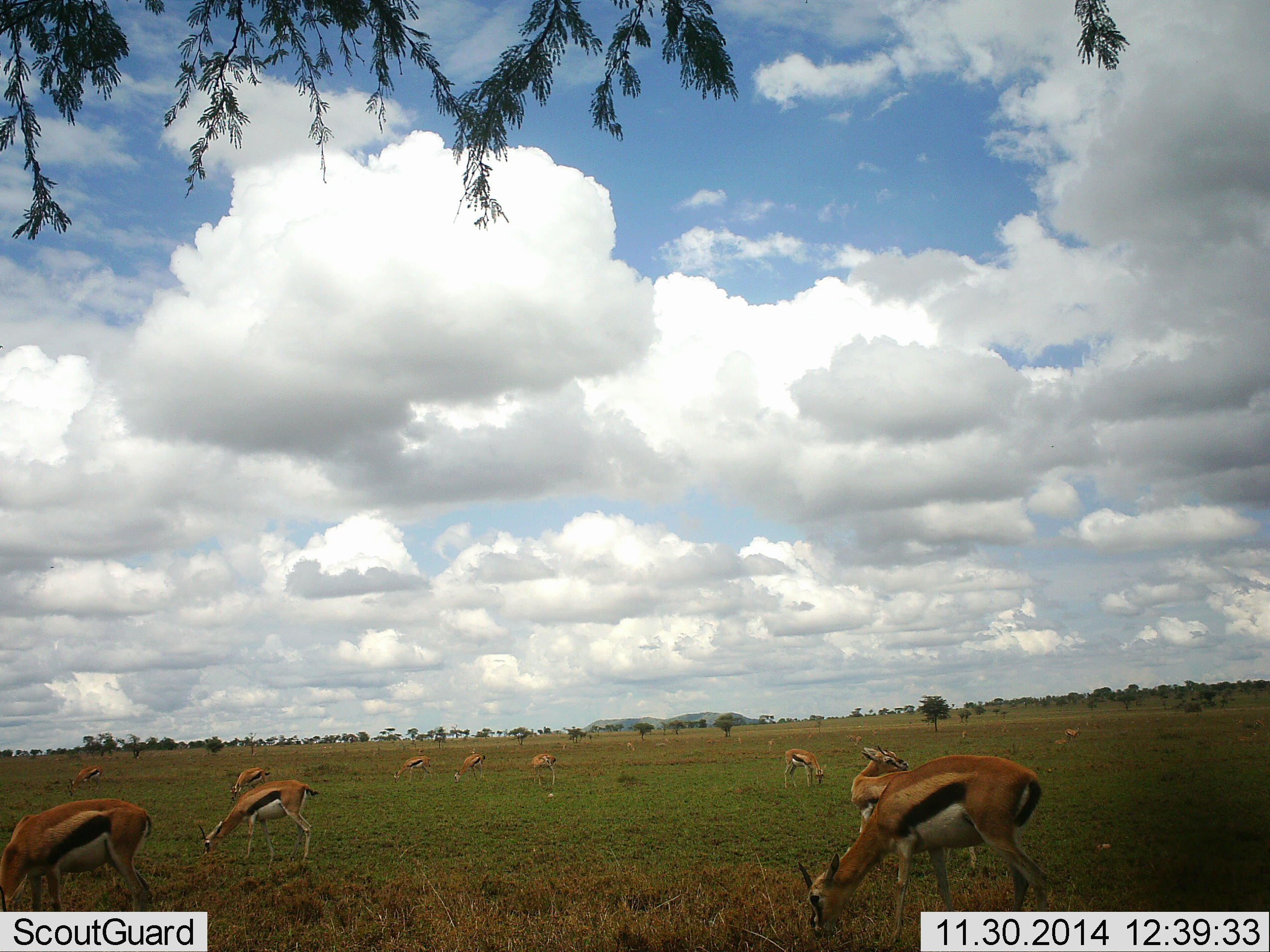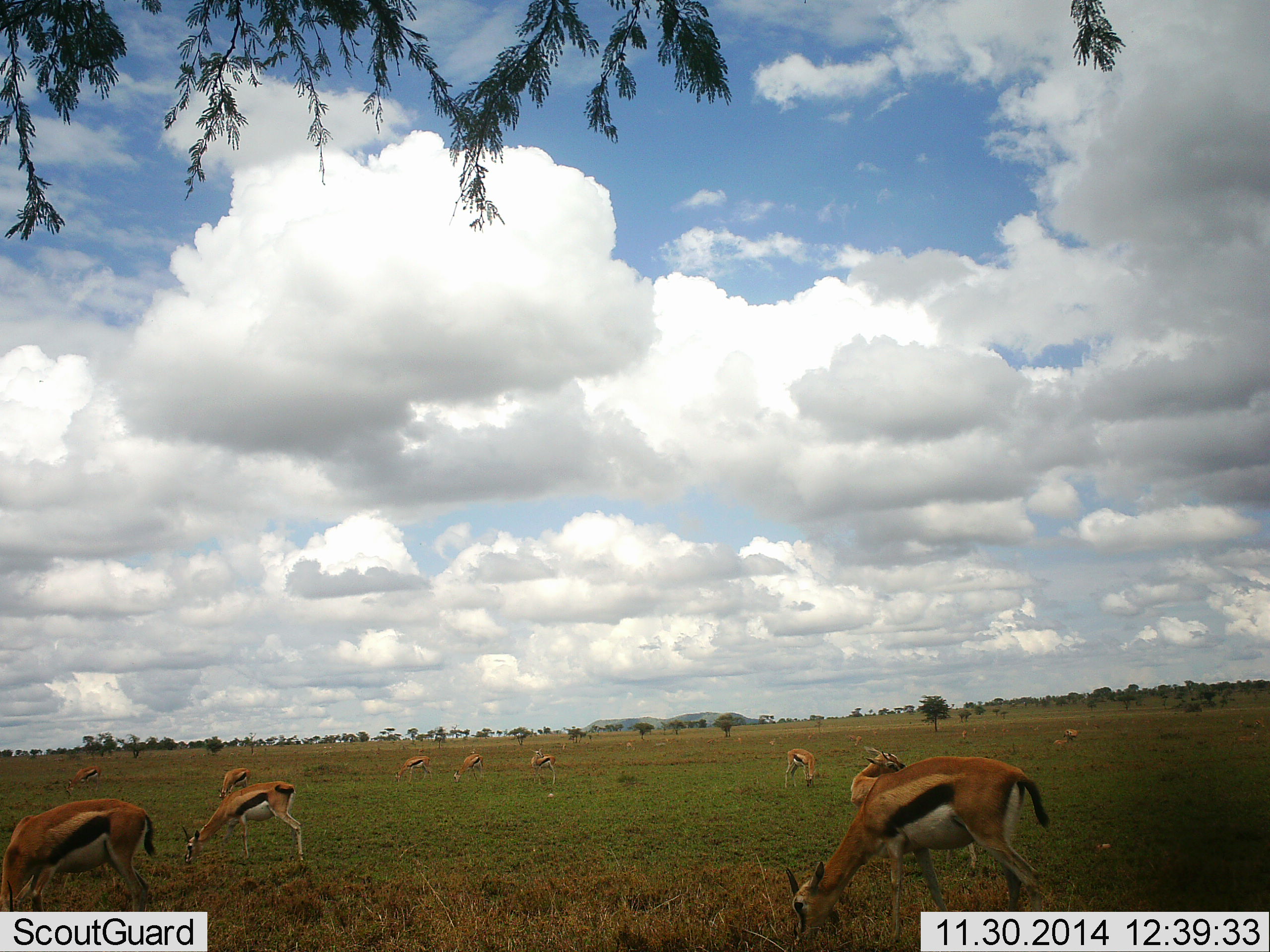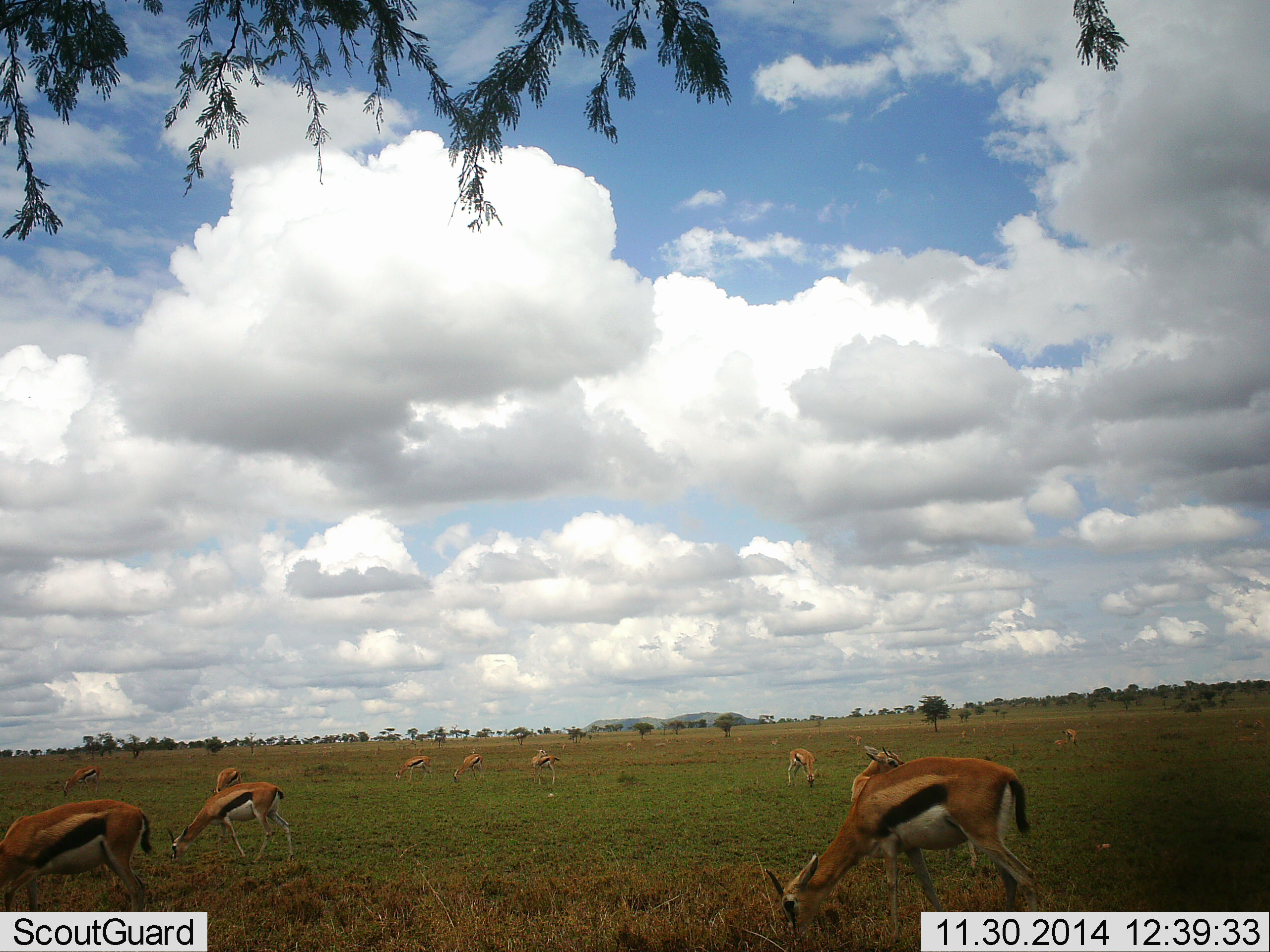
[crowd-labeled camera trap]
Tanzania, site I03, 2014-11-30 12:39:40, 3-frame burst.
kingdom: Animalia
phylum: Chordata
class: Mammalia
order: Artiodactyla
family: Bovidae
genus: Eudorcas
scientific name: Eudorcas thomsonii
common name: thomson's gazelle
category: gazellethomsons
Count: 11-50.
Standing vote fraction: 40%.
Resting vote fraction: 10%.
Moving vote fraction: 10%.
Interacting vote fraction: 10%.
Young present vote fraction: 0%.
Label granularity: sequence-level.